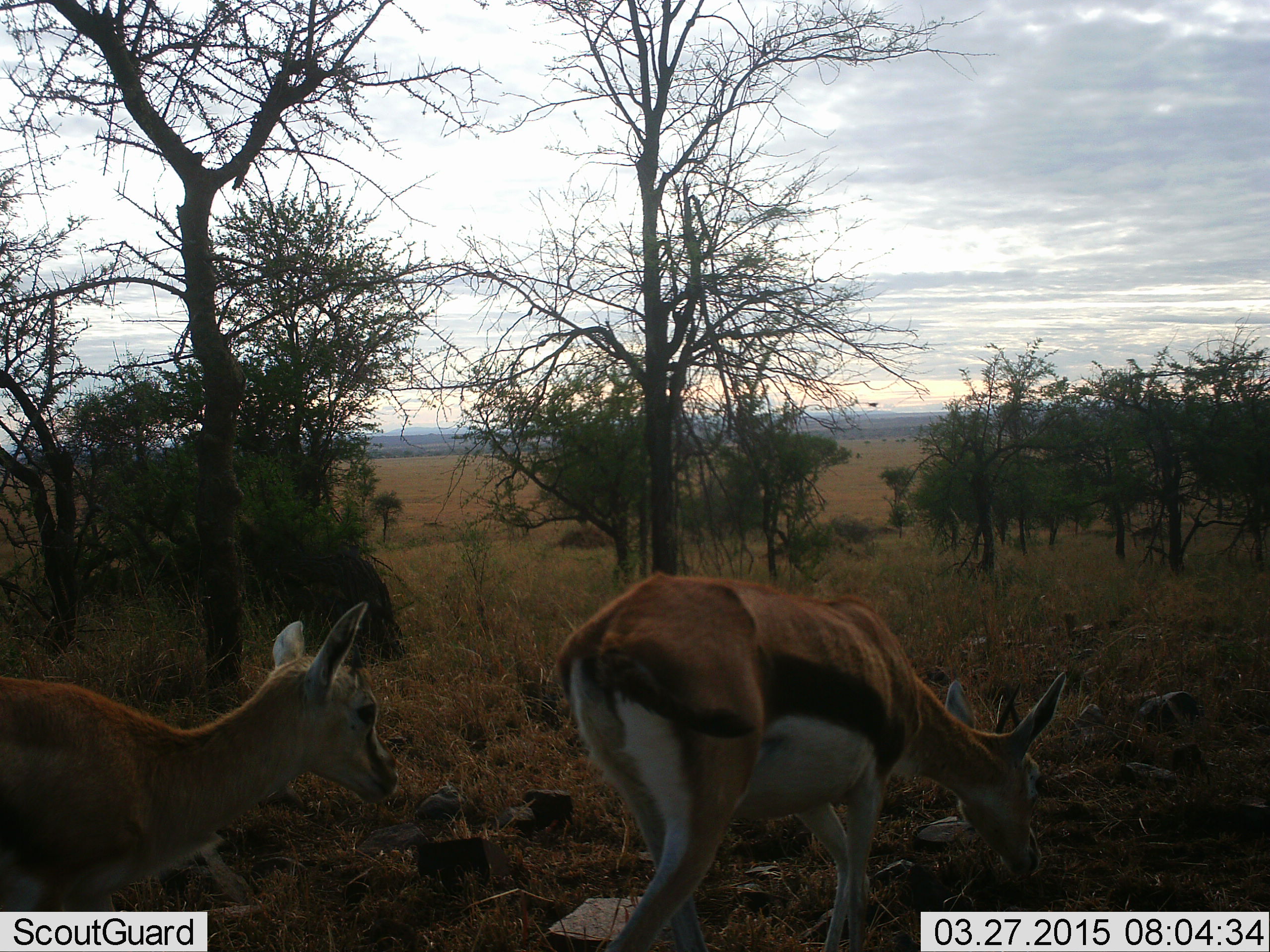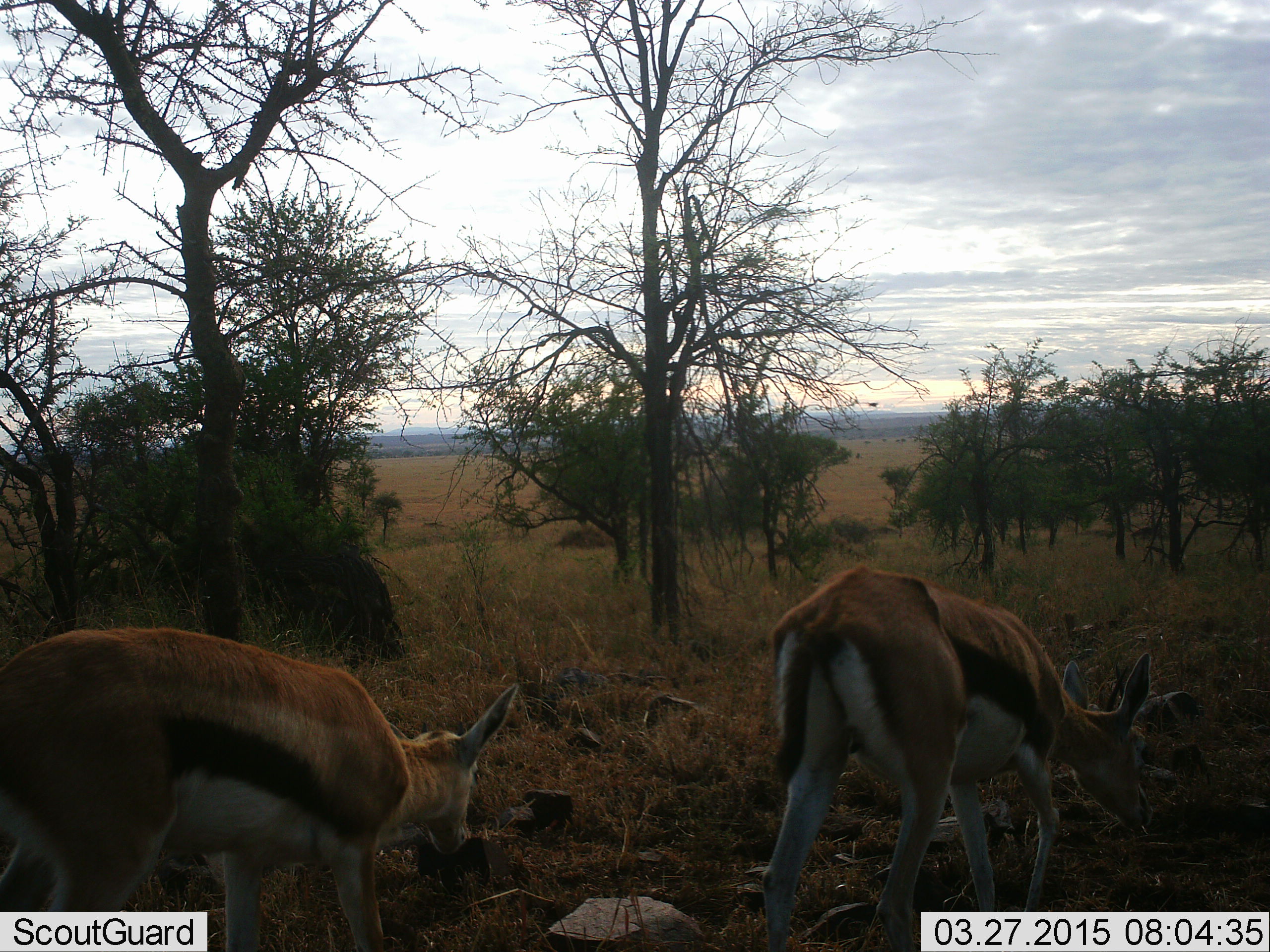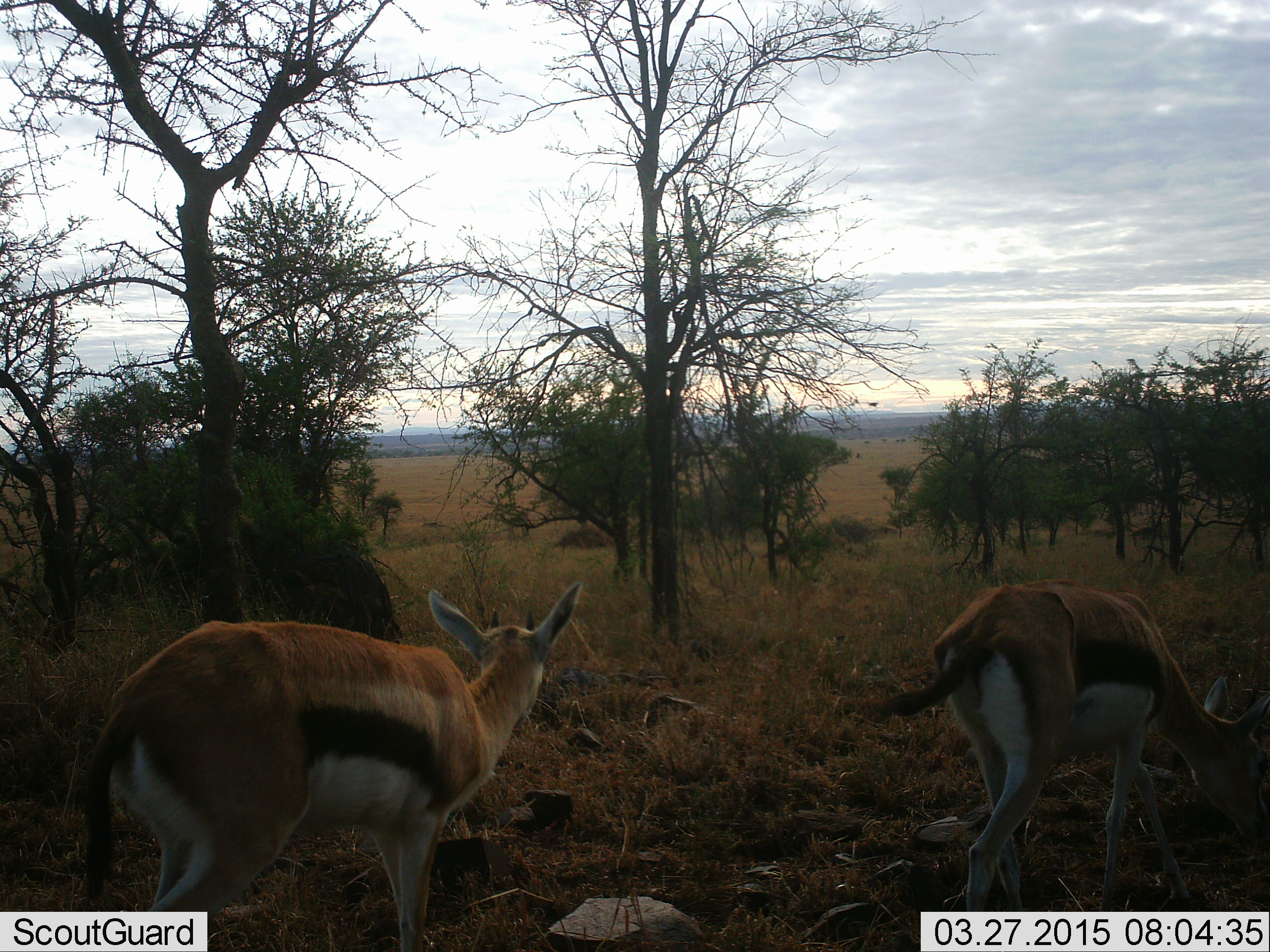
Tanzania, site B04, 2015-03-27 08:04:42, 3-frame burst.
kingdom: Animalia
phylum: Chordata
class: Mammalia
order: Artiodactyla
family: Bovidae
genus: Eudorcas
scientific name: Eudorcas thomsonii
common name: thomson's gazelle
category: gazellethomsons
Gazellethomsons (thomson's gazelle) (Eudorcas thomsonii), count 2. Behavior (volunteer vote fractions): standing 0%, resting 0%, moving 64%, interacting 0%. Young present (vote fraction): 0%. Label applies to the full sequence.